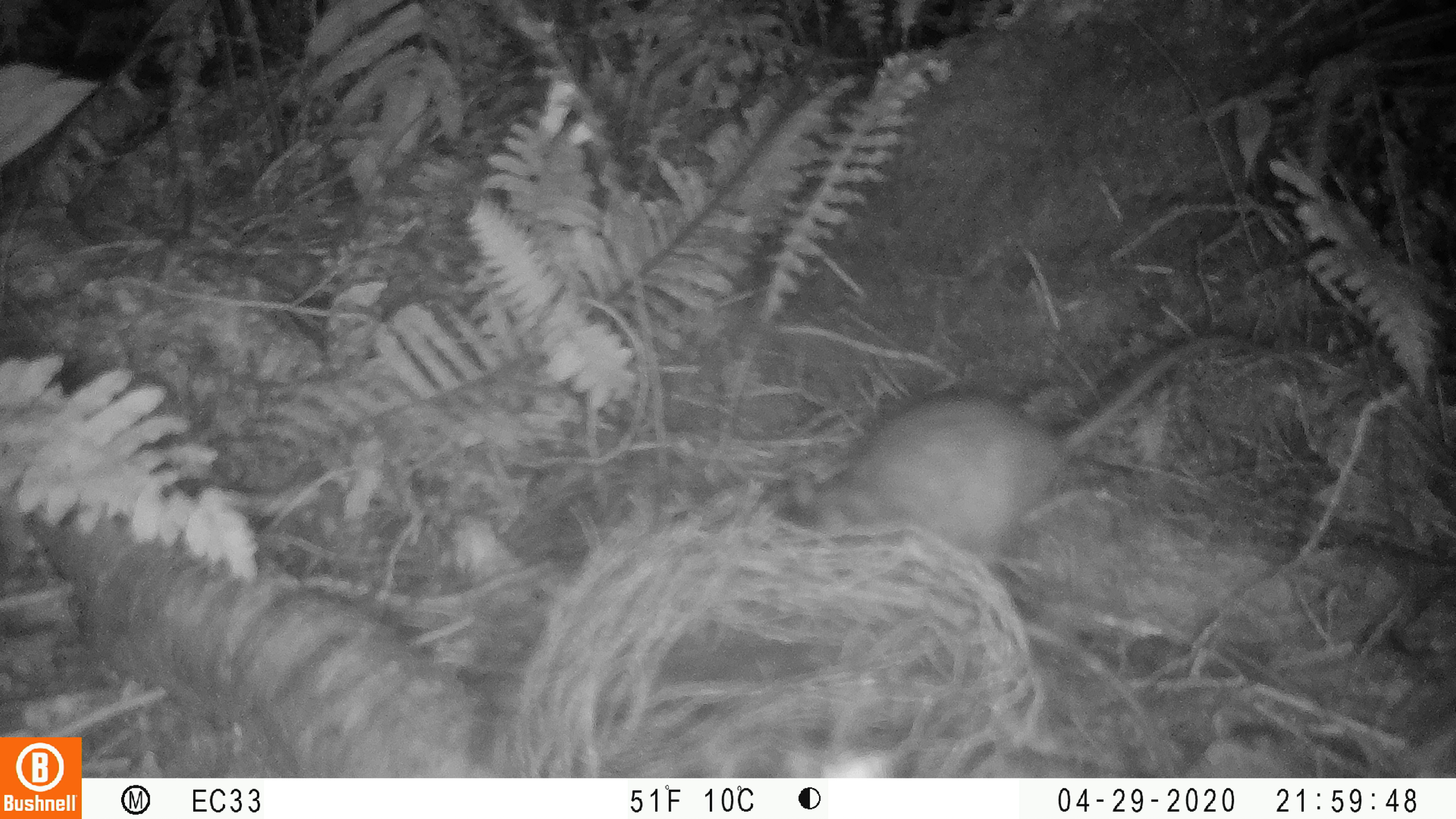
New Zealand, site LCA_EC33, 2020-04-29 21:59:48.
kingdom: Animalia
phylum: Chordata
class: Mammalia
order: Rodentia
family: Muridae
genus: Rattus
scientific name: Rattus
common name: rat